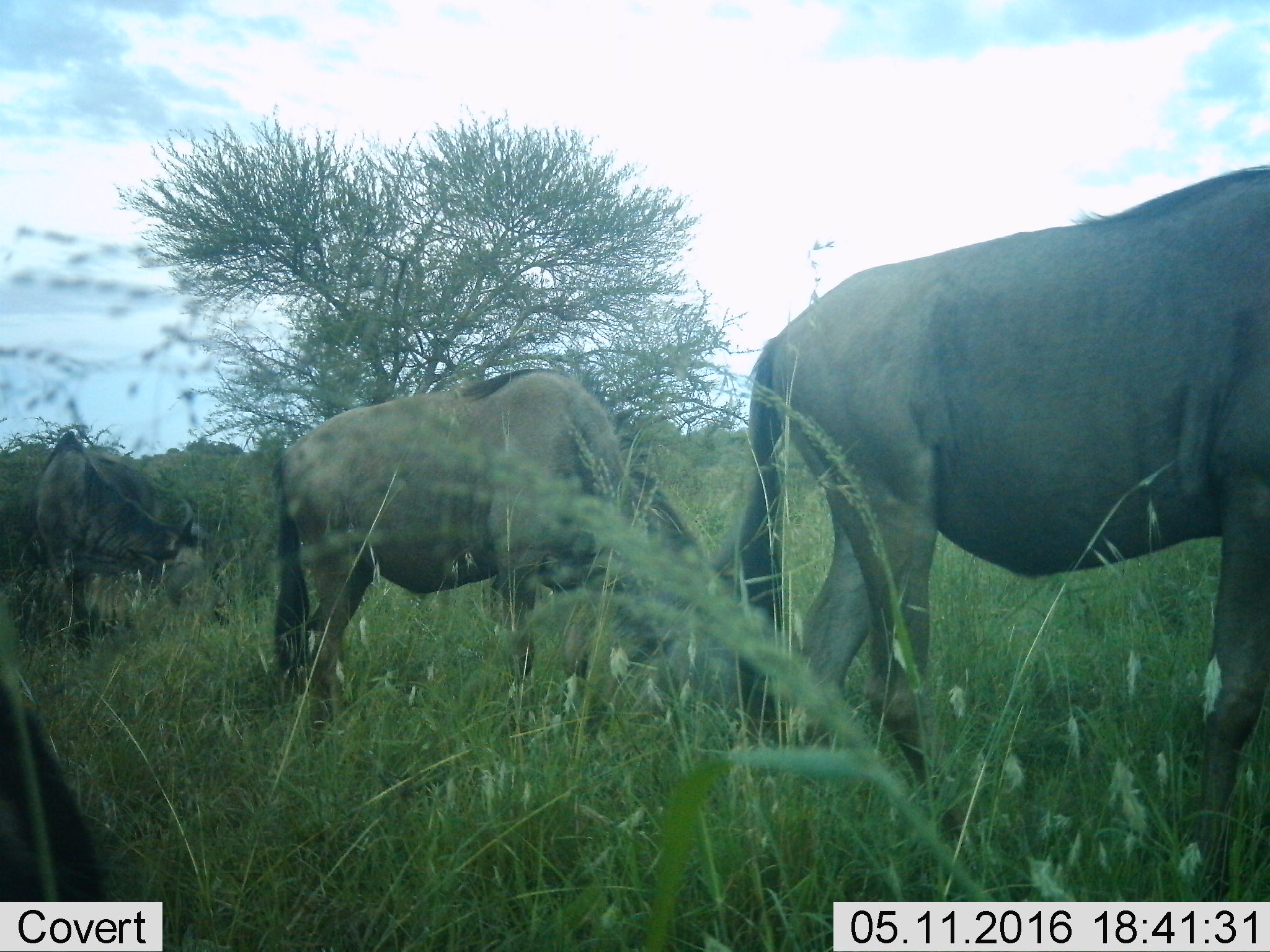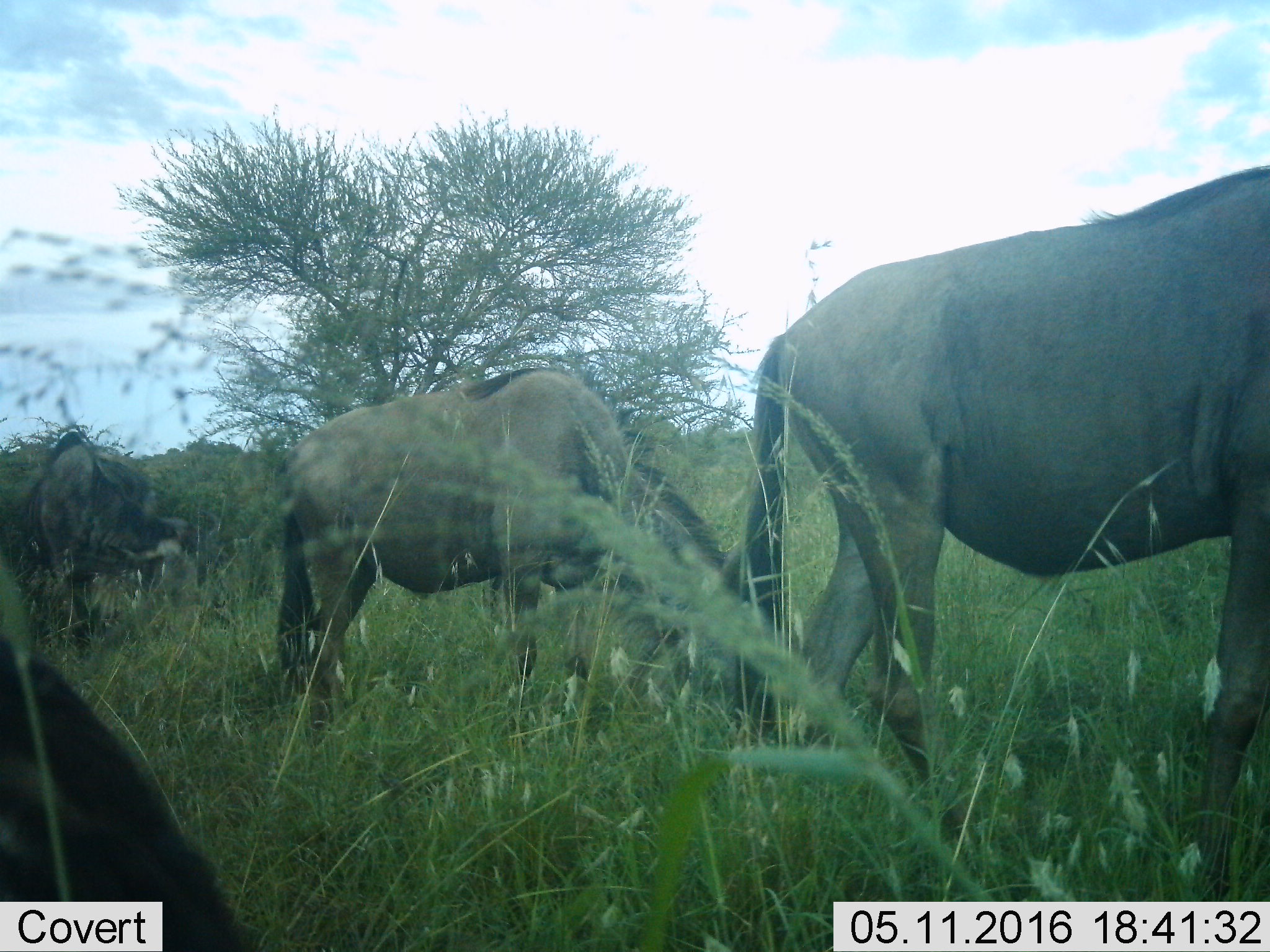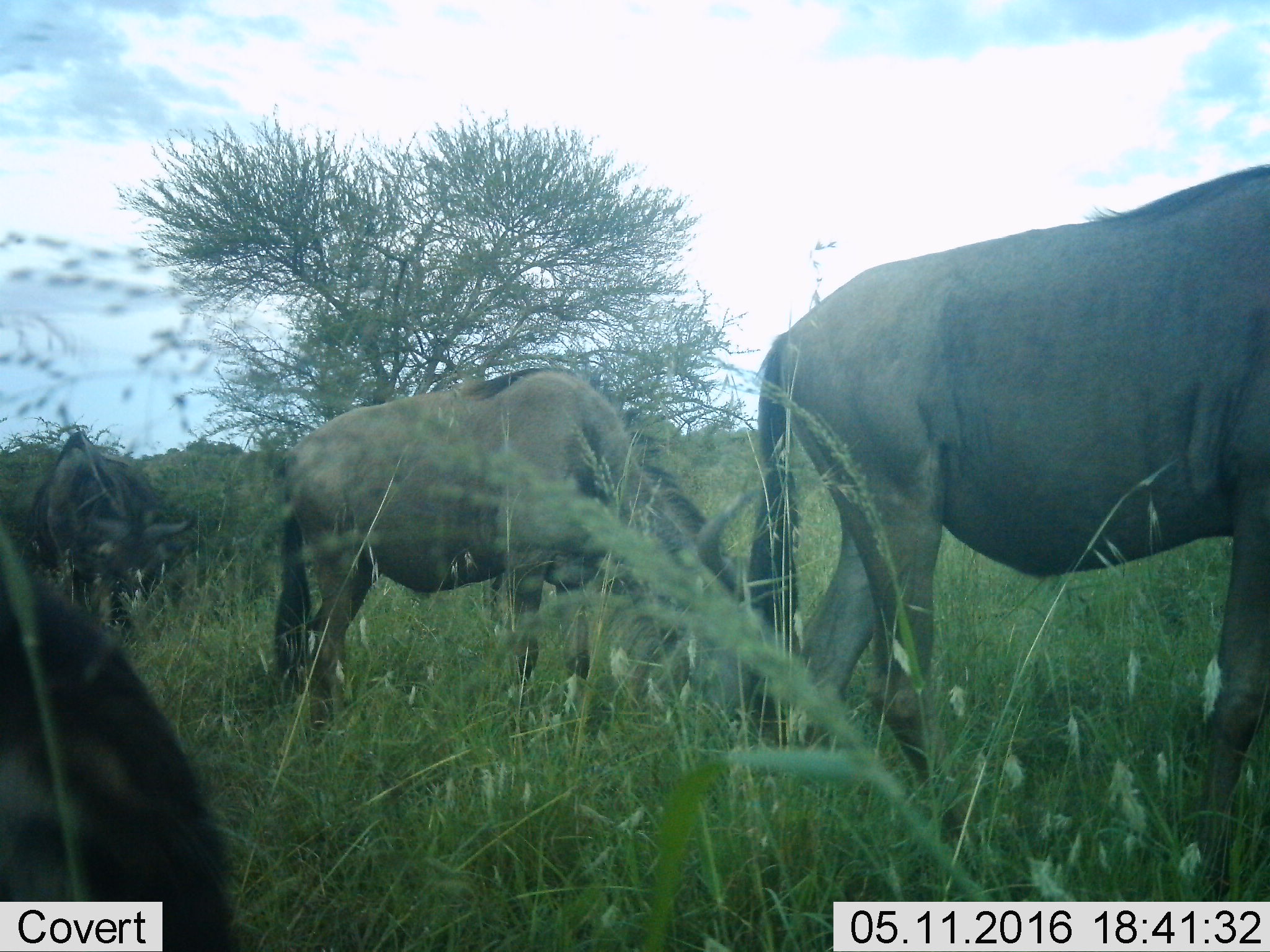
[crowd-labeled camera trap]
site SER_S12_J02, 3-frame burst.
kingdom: Animalia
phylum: Chordata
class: Mammalia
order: Artiodactyla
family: Bovidae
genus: Connochaetes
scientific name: Connochaetes taurinus taurinus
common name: blue wildebeest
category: wildebeestblue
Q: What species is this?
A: Wildebeestblue (blue wildebeest) (Connochaetes taurinus taurinus).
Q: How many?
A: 4.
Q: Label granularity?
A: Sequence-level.